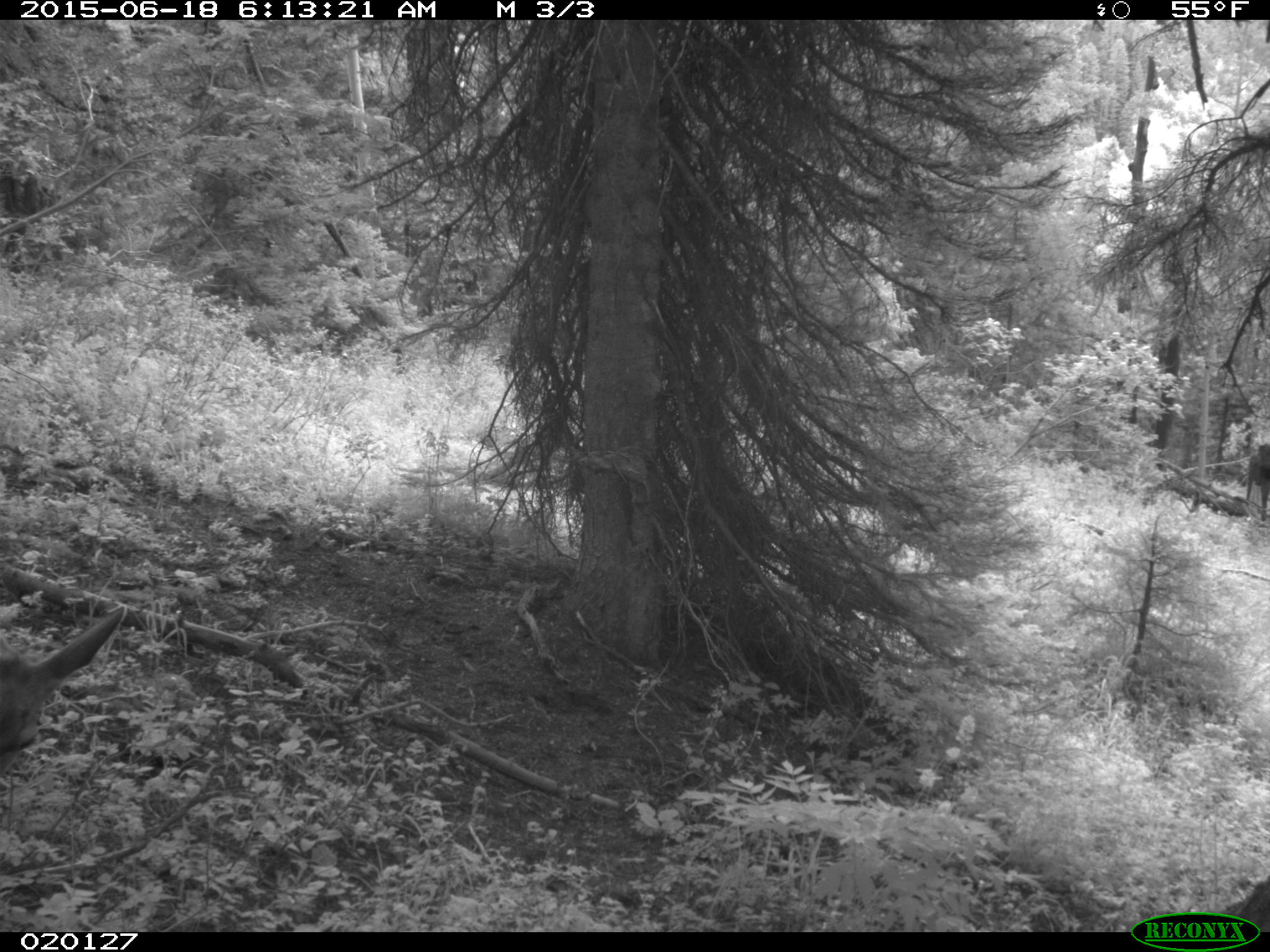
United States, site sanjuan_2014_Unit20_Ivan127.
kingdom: Animalia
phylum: Chordata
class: Mammalia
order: Artiodactyla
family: Cervidae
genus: Odocoileus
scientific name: Odocoileus hemionus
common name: mule deer